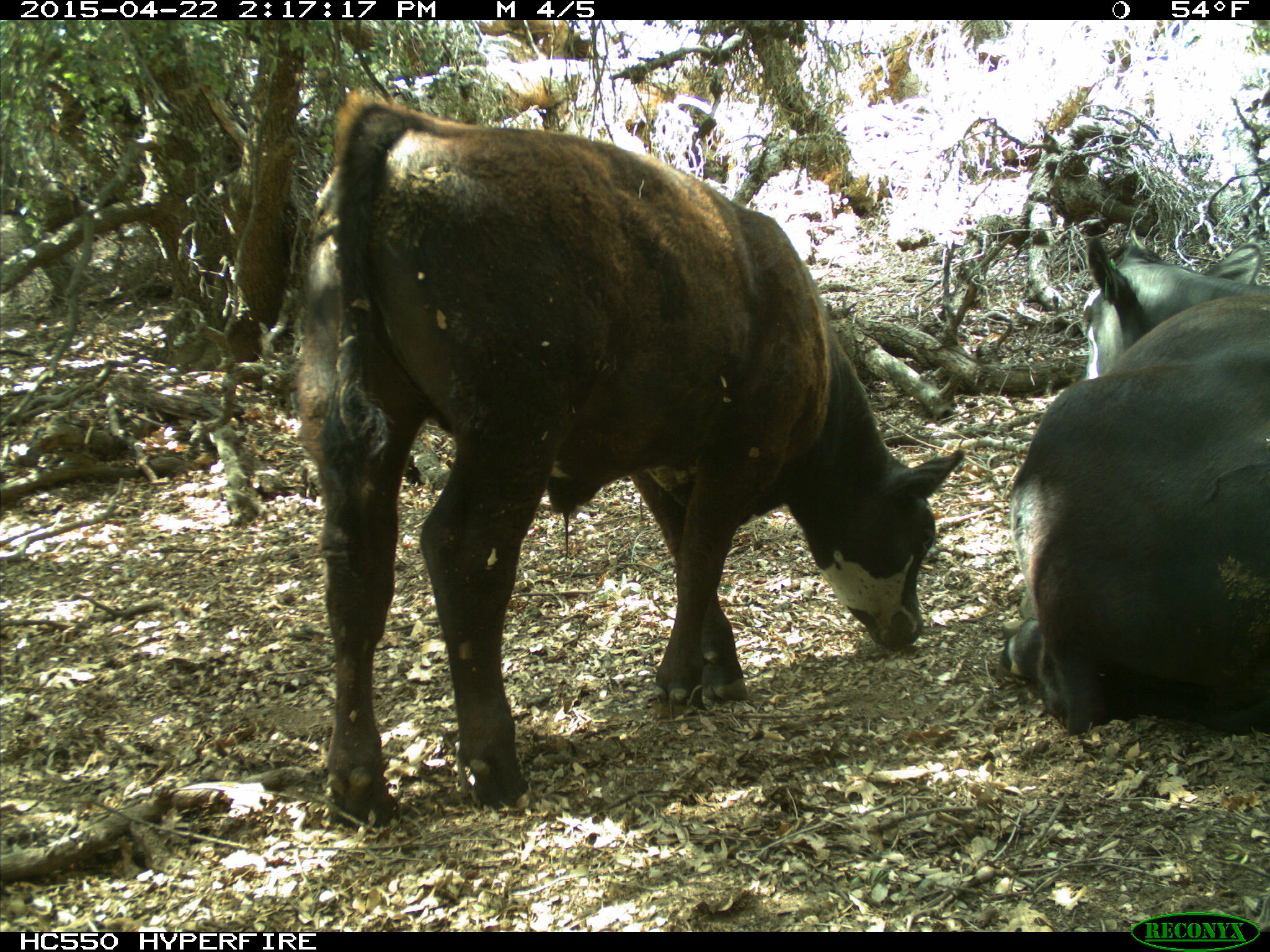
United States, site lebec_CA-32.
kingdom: Animalia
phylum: Chordata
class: Mammalia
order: Artiodactyla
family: Bovidae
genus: Bos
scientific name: Bos taurus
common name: domestic cow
Bos taurus (domestic cow).